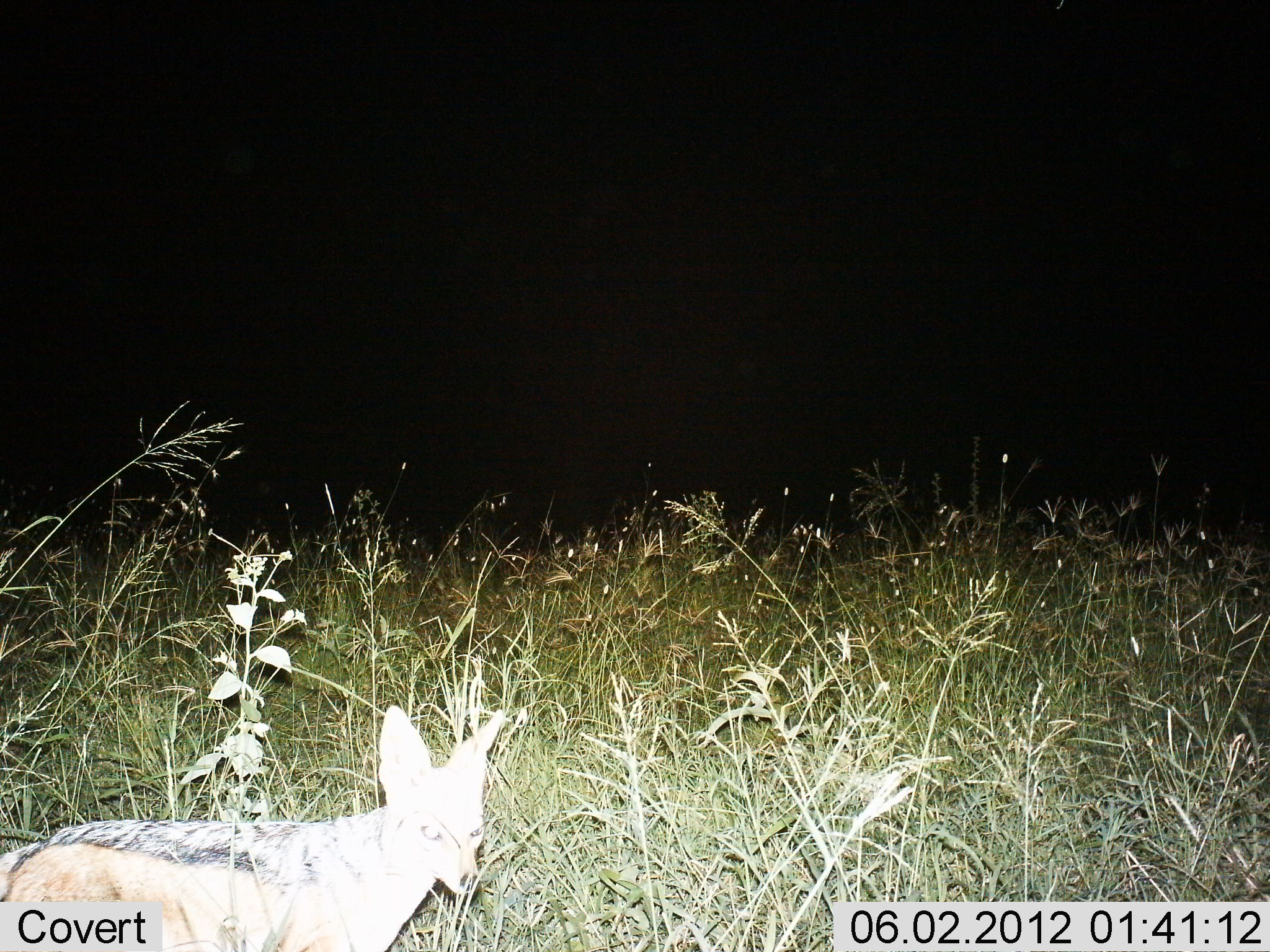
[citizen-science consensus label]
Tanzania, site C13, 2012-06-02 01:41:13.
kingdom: Animalia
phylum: Chordata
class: Mammalia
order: Carnivora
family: Canidae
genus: Lupulella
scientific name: Lupulella mesomelas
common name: black-backed jackal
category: jackal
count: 1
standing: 60%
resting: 0%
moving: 50%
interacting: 0%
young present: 0%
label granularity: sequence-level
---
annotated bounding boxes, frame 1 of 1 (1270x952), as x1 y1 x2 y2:
animal: 1 703 511 950